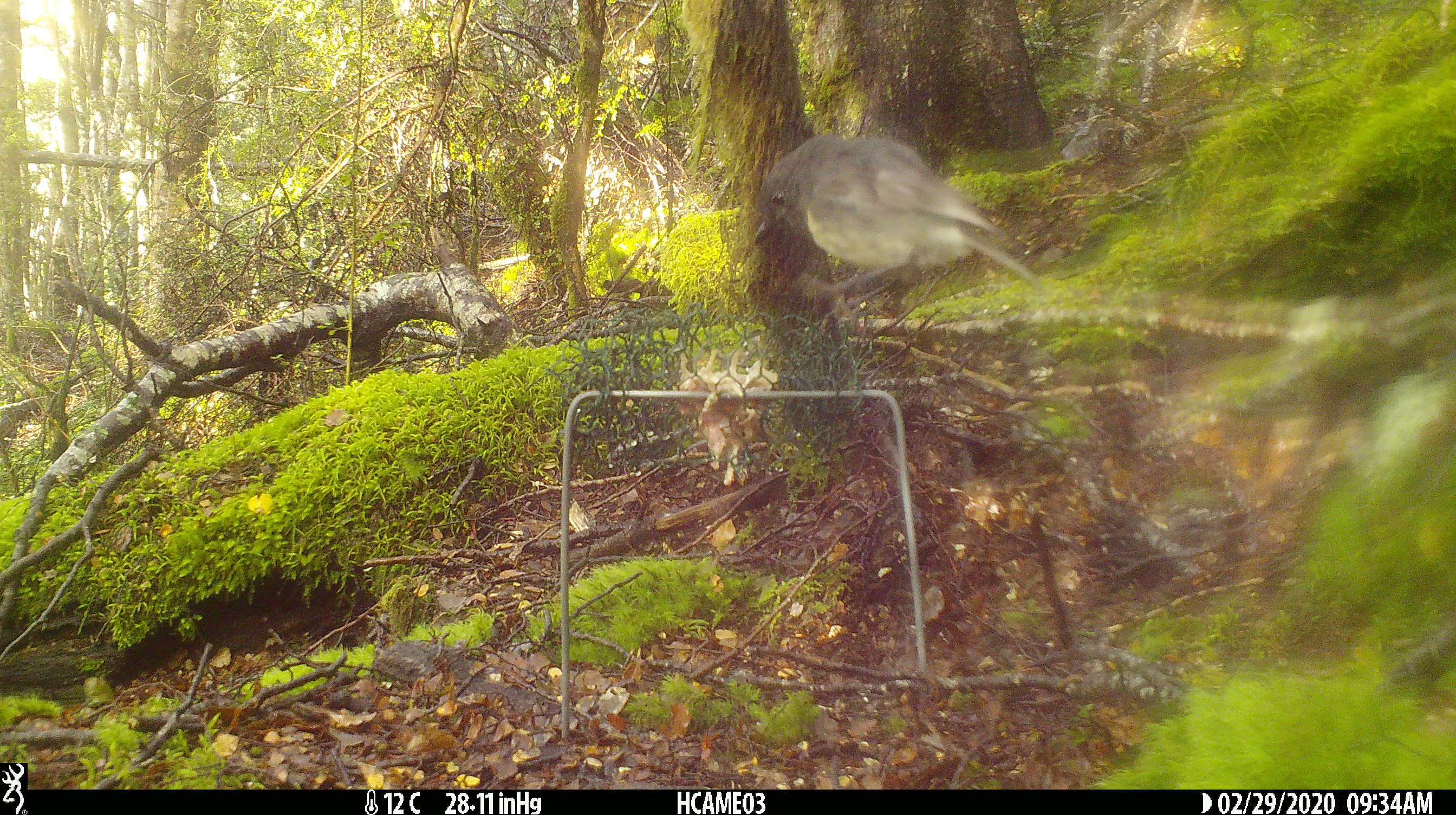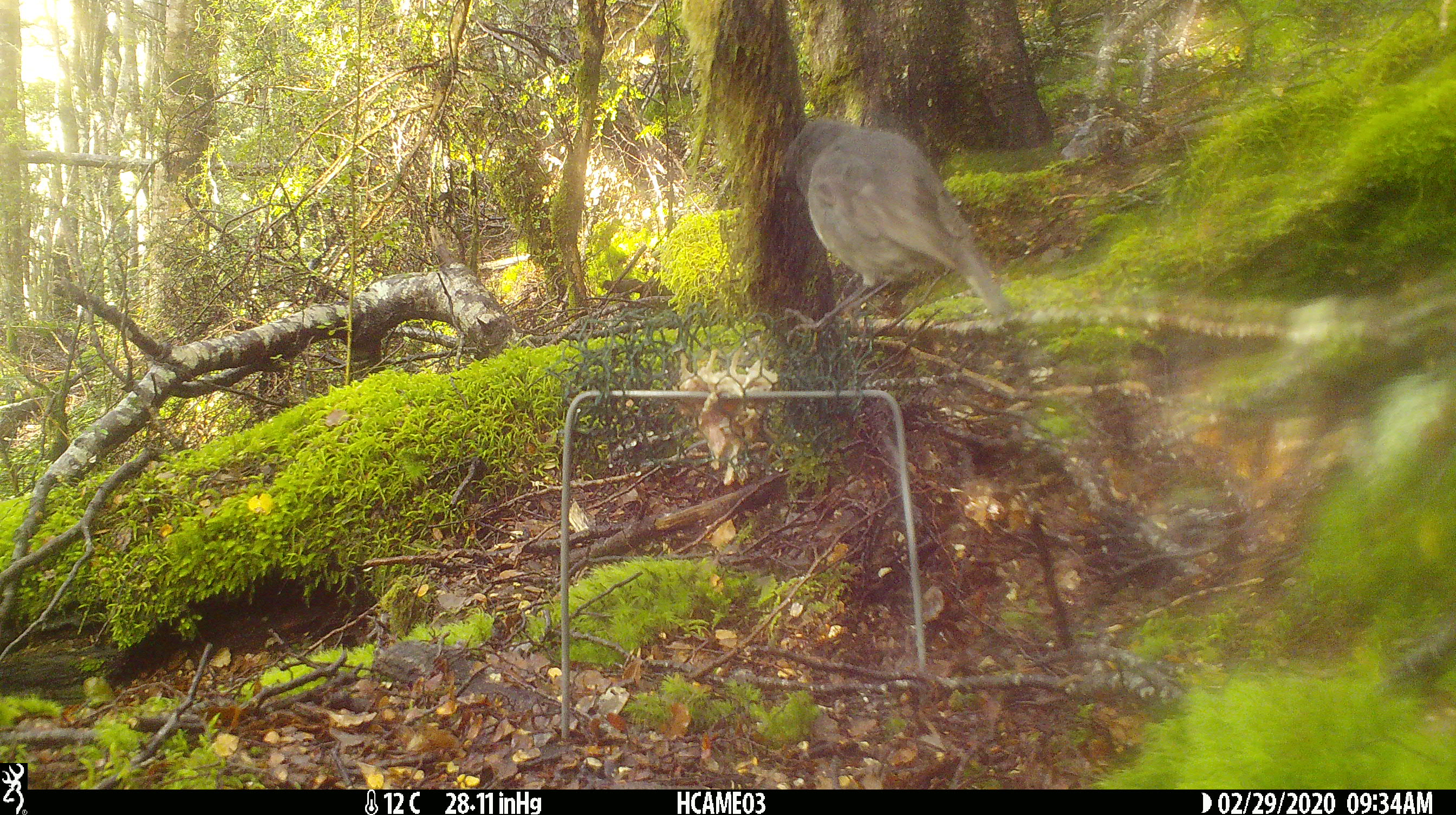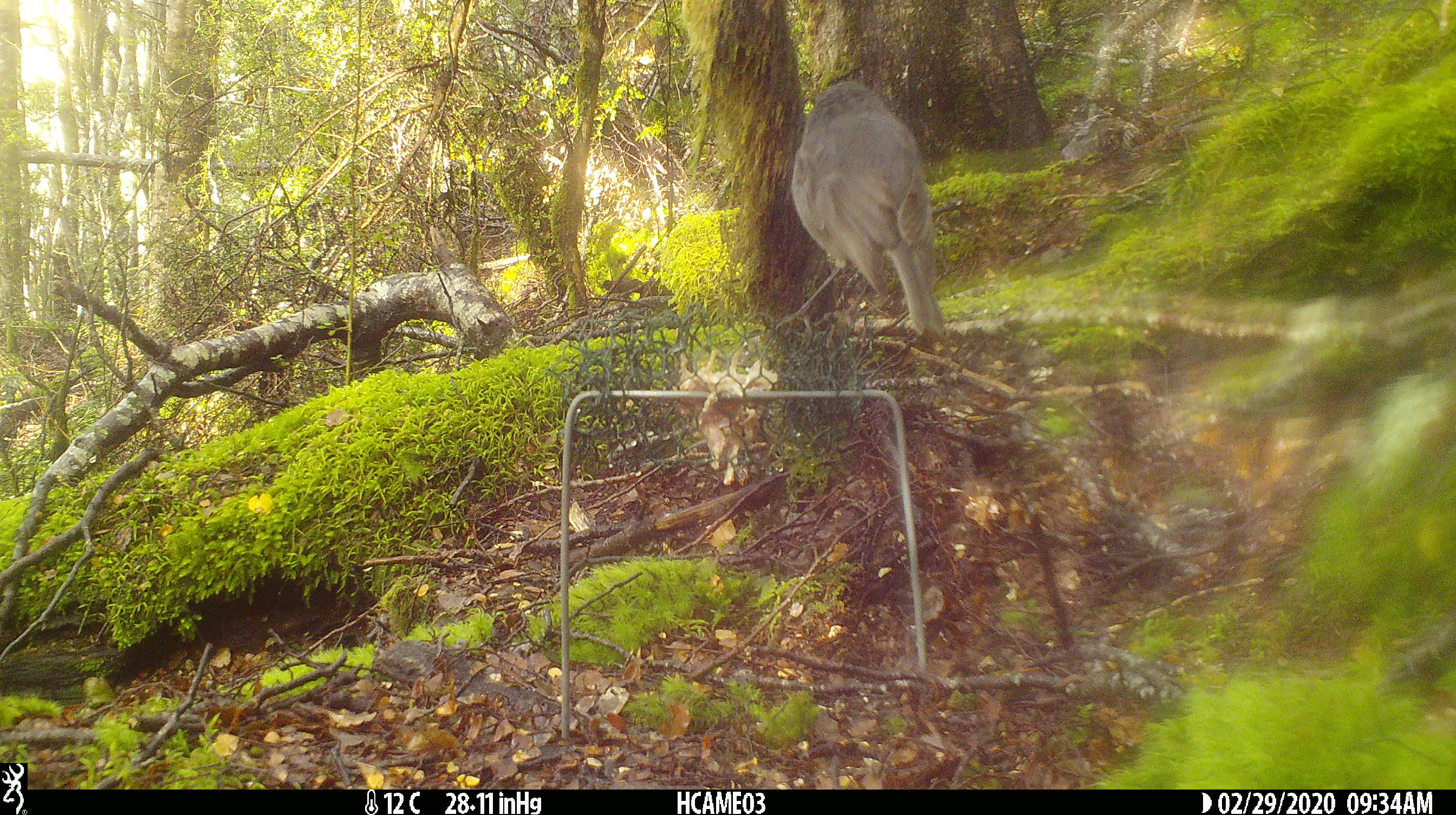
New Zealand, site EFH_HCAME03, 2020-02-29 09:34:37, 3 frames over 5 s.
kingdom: Animalia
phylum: Chordata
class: Aves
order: Passeriformes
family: Petroicidae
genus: Petroica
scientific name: Petroica australis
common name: new zealand robin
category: robin